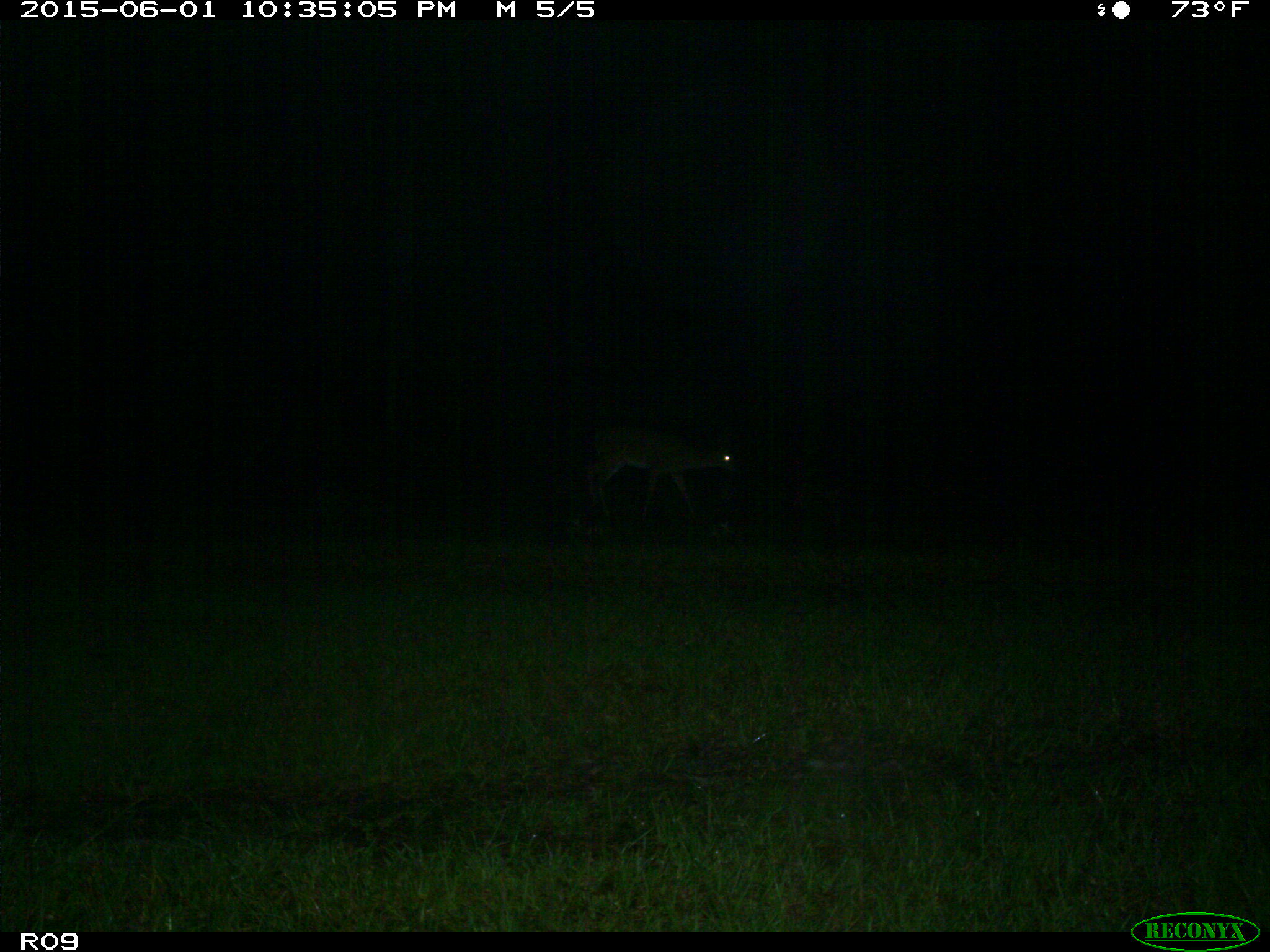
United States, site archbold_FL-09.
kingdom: Animalia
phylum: Chordata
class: Mammalia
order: Artiodactyla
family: Cervidae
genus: Odocoileus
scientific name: Odocoileus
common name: deer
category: unidentified deer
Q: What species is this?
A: Unidentified deer (deer) (Odocoileus).